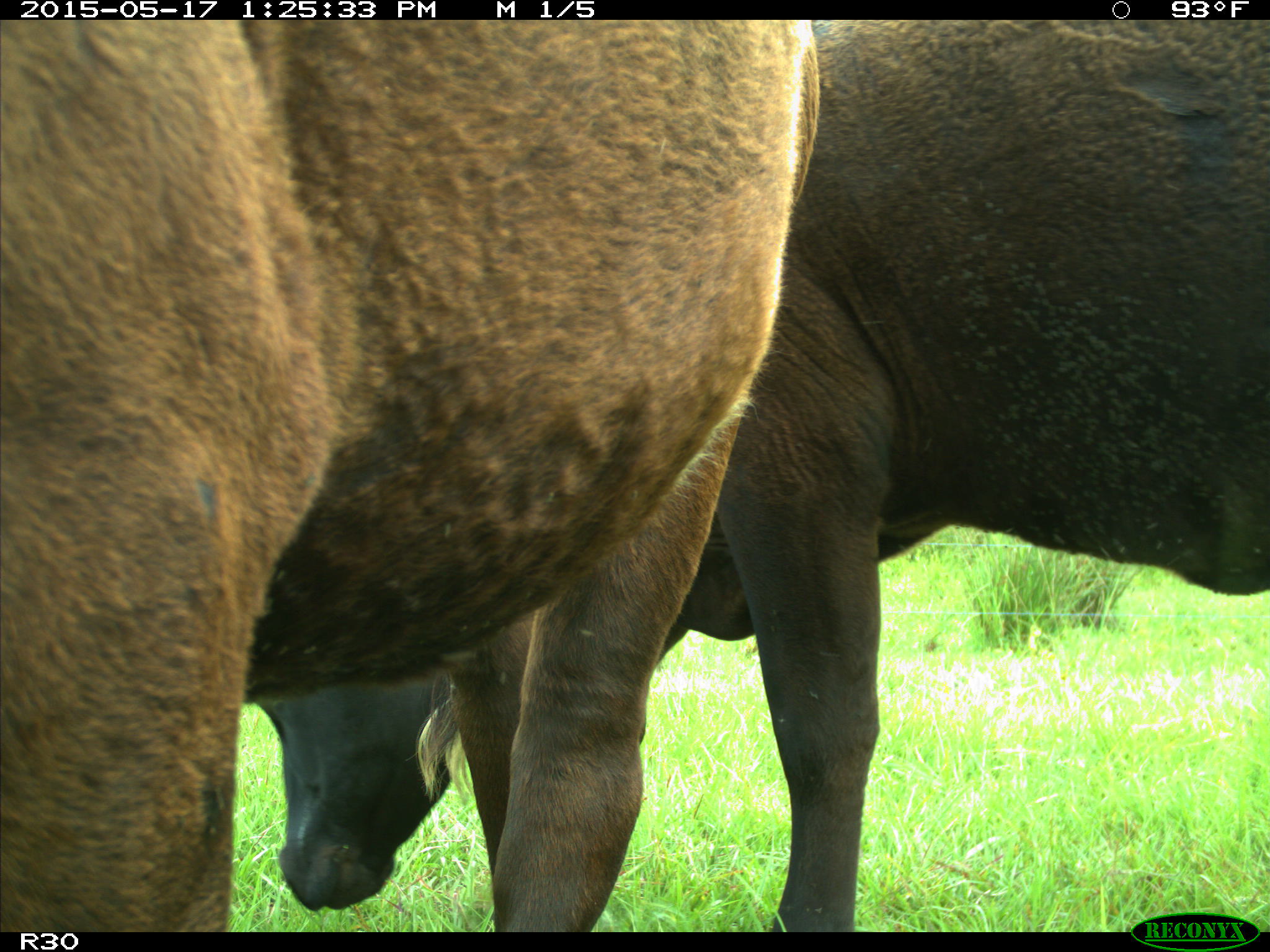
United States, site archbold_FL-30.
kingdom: Animalia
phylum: Chordata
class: Mammalia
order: Artiodactyla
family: Bovidae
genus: Bos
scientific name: Bos taurus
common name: domestic cow